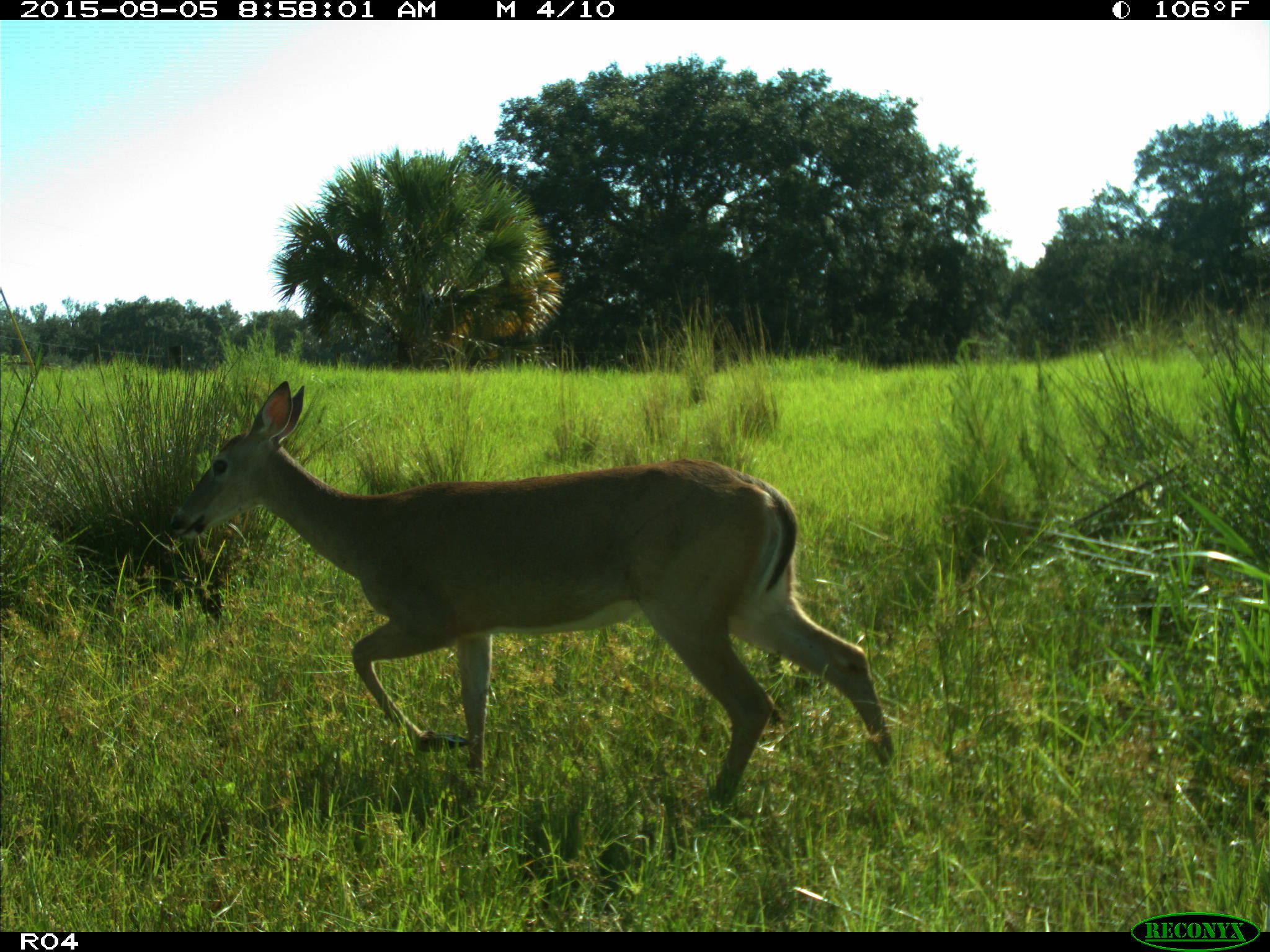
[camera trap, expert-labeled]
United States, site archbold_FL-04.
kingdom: Animalia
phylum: Chordata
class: Mammalia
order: Artiodactyla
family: Cervidae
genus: Odocoileus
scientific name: Odocoileus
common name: deer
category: unidentified deer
Unidentified deer (deer) (Odocoileus).